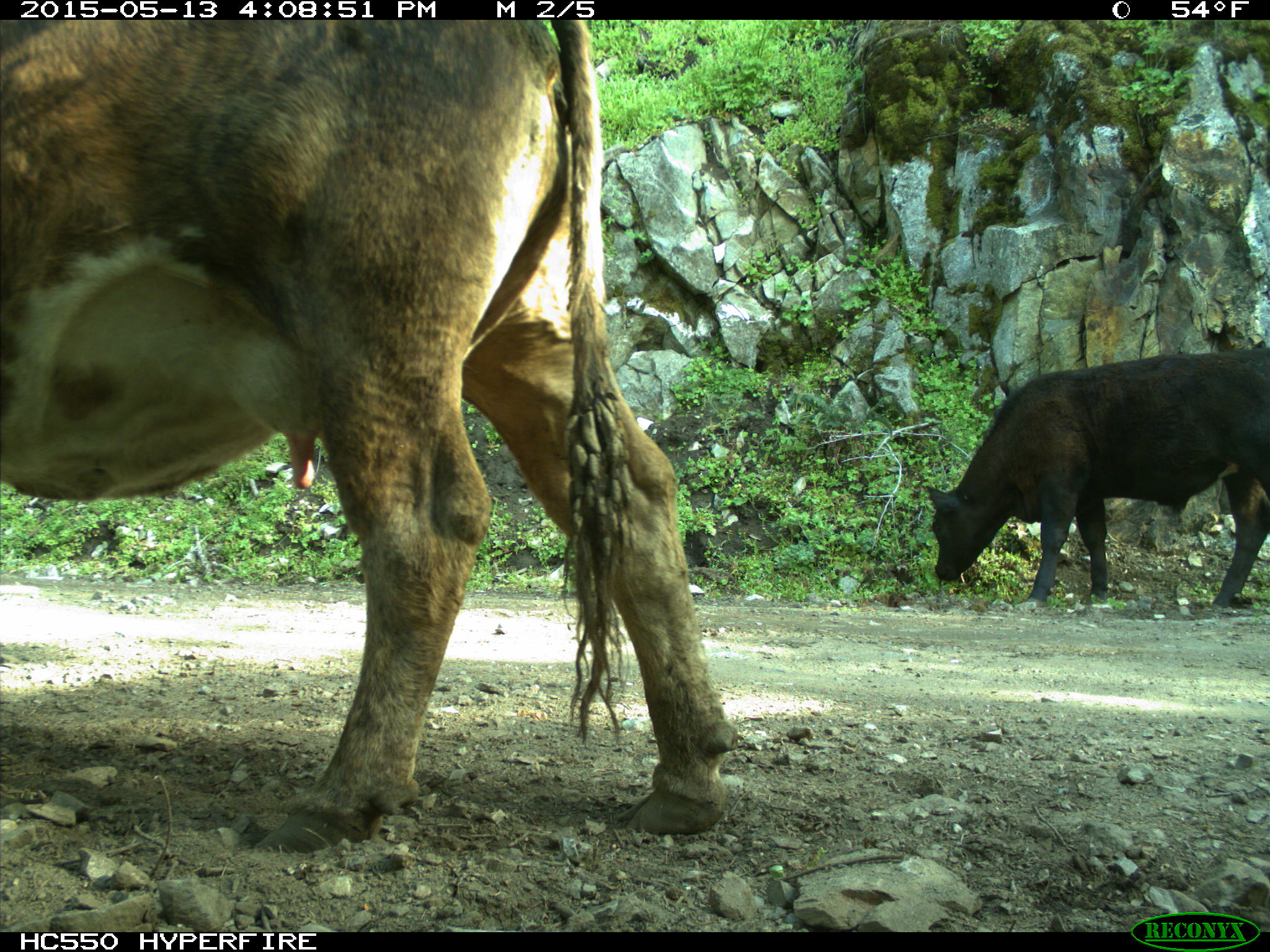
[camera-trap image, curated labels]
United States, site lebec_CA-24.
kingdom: Animalia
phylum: Chordata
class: Mammalia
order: Artiodactyla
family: Bovidae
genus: Bos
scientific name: Bos taurus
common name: domestic cow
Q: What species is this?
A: Bos taurus (domestic cow).